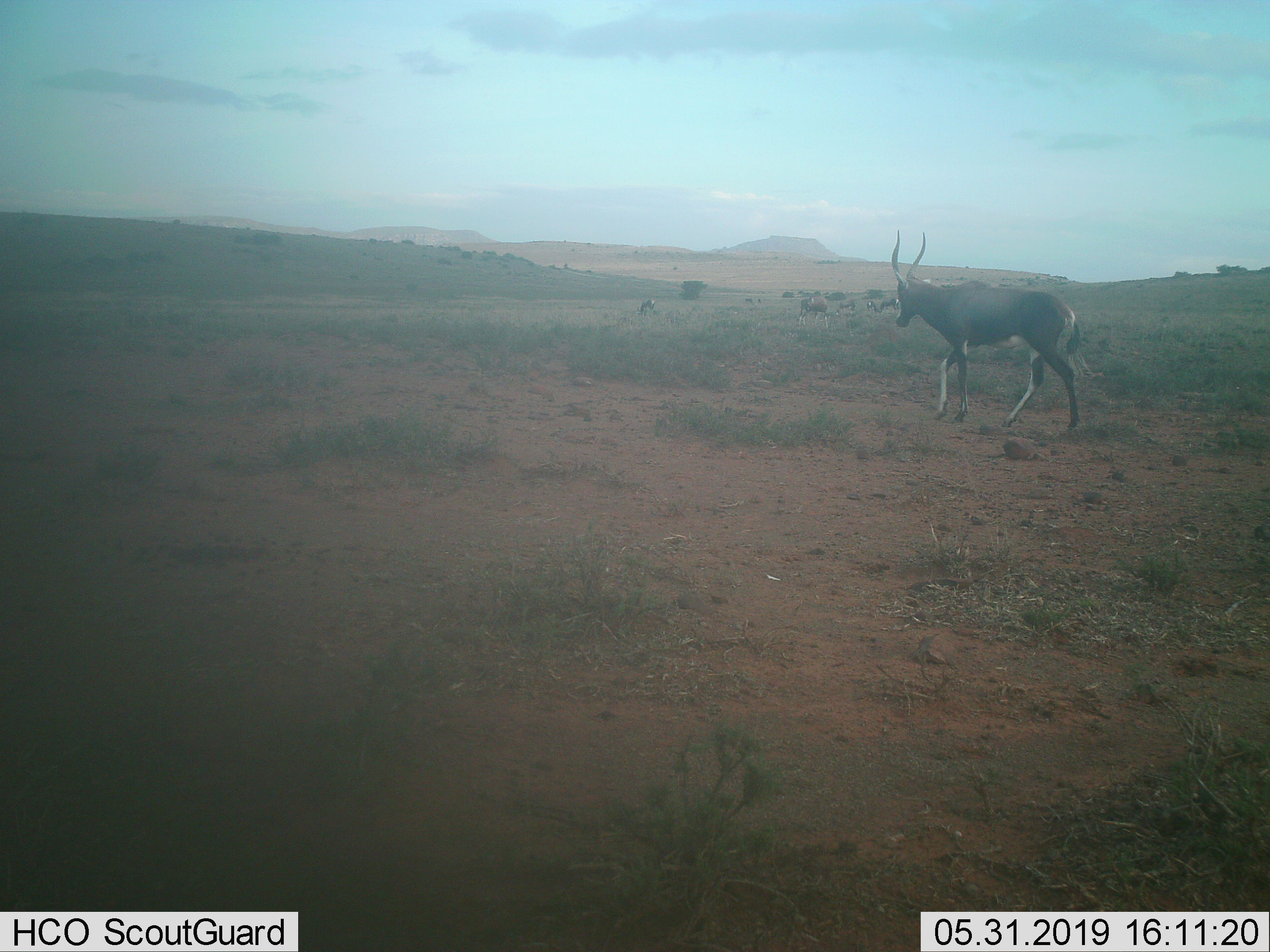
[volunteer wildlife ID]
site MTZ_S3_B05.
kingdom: Animalia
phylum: Chordata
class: Mammalia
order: Artiodactyla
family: Bovidae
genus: Damaliscus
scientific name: Damaliscus pygargus phillipsi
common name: blesbok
Blesbok (Damaliscus pygargus phillipsi), count 6. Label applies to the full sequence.